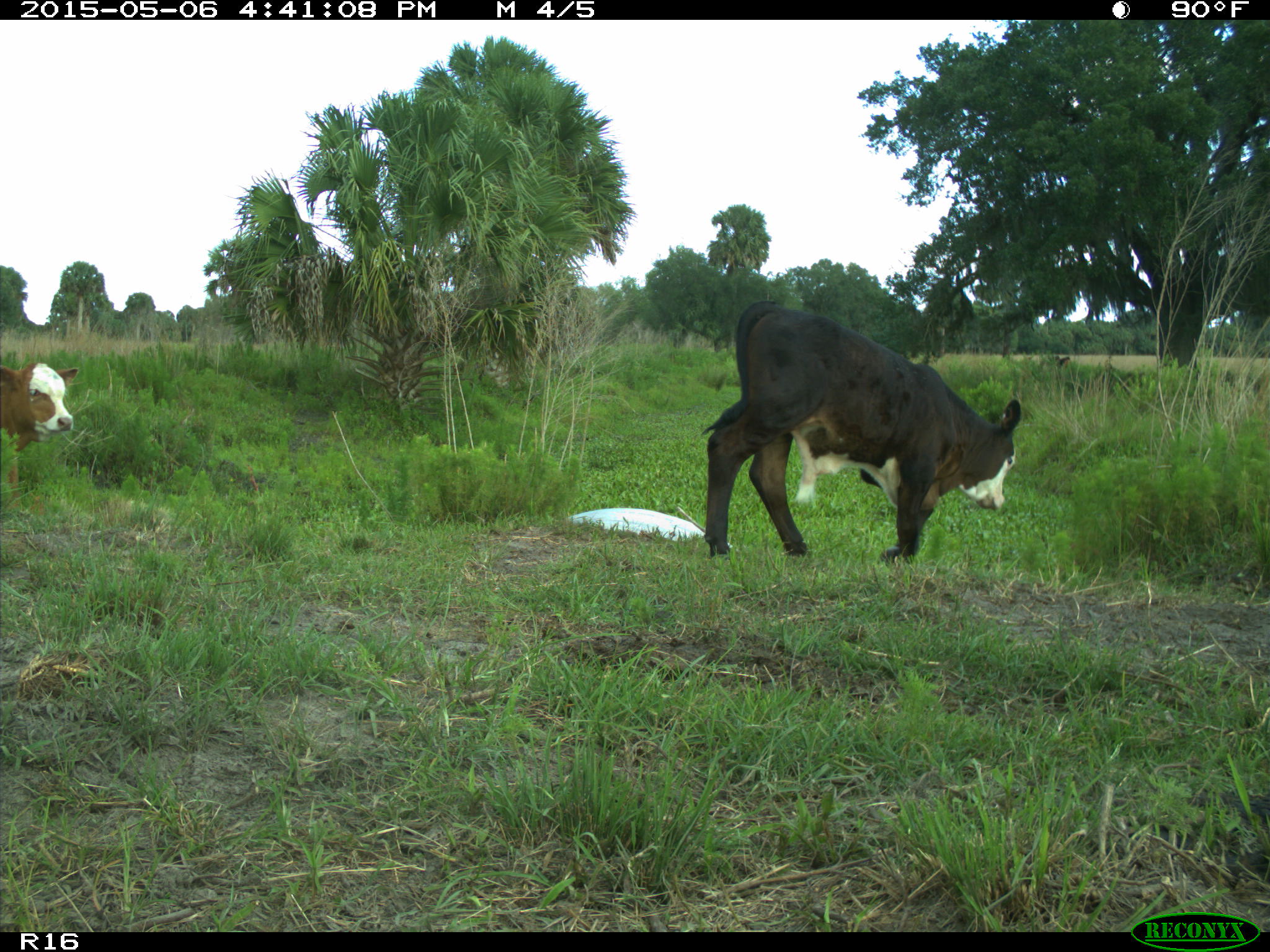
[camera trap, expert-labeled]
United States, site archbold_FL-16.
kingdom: Animalia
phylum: Chordata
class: Mammalia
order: Artiodactyla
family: Bovidae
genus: Bos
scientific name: Bos taurus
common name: domestic cow